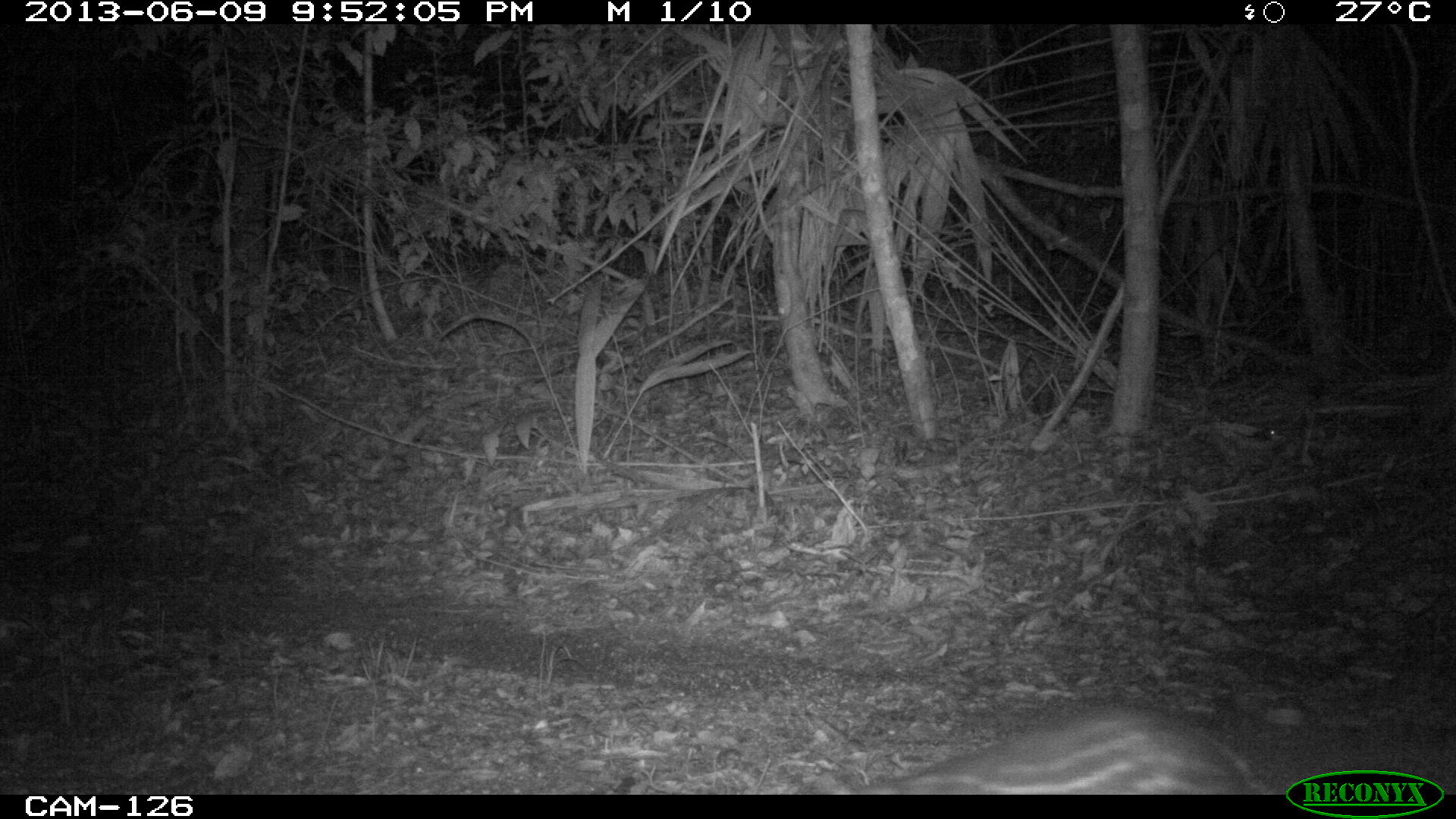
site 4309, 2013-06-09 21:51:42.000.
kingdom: Animalia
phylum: Chordata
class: Mammalia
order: Rodentia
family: Cuniculidae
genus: Cuniculus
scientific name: Cuniculus paca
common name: lowland paca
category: agouti paca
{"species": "agouti paca (lowland paca) (Cuniculus paca)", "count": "1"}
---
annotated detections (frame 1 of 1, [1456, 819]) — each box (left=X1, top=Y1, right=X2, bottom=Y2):
agouti paca: (left=801, top=702, right=1261, bottom=794)